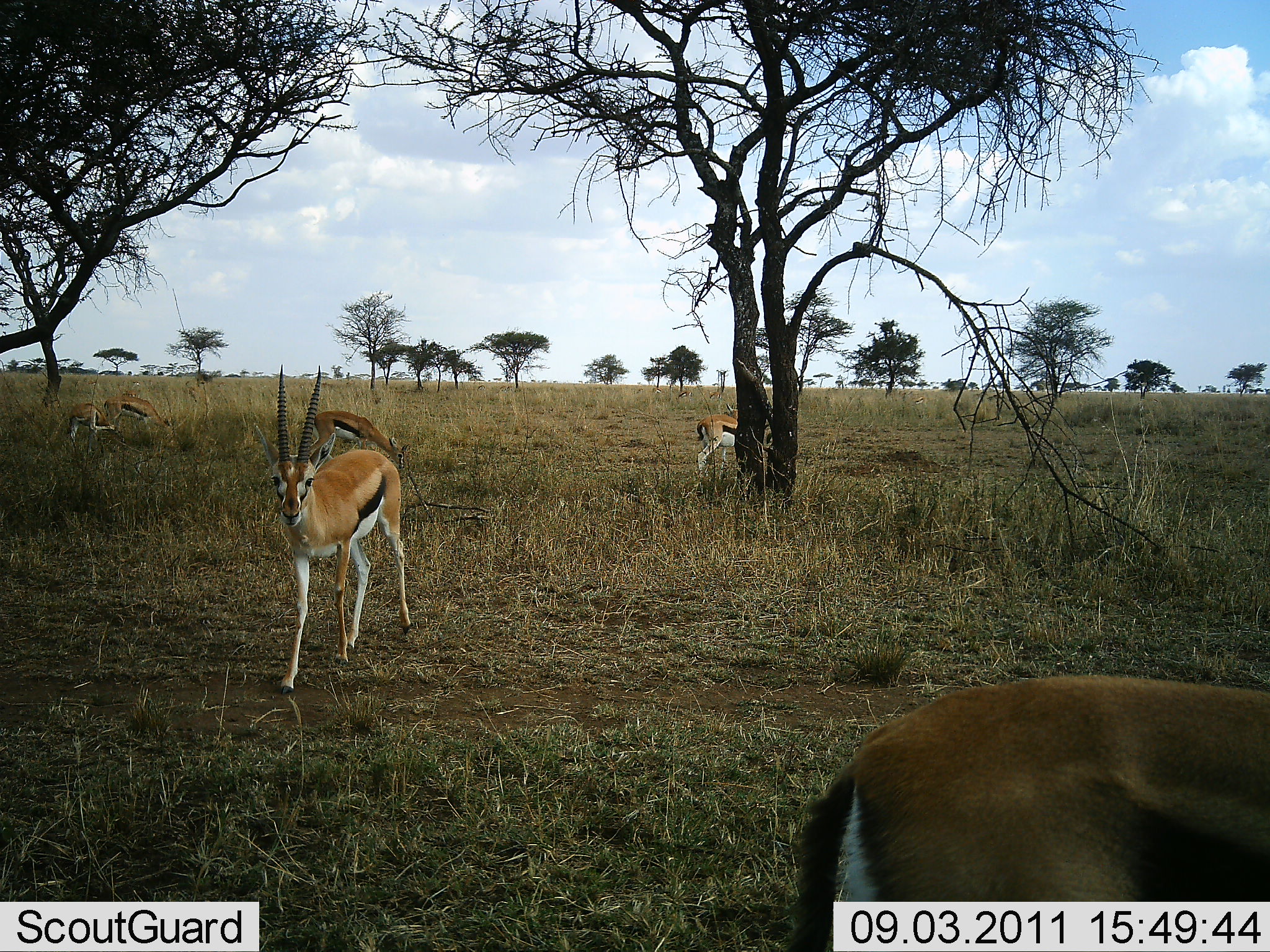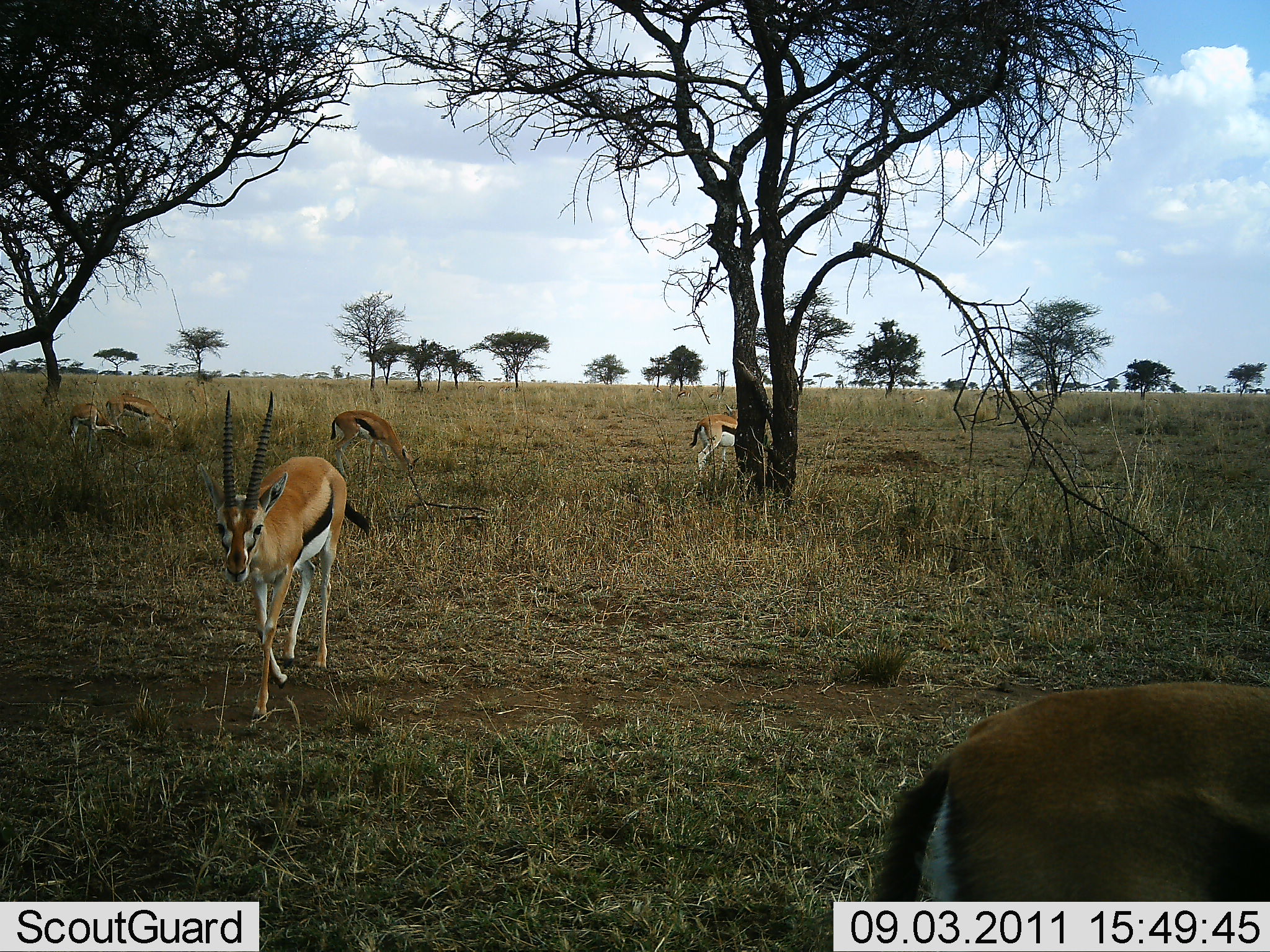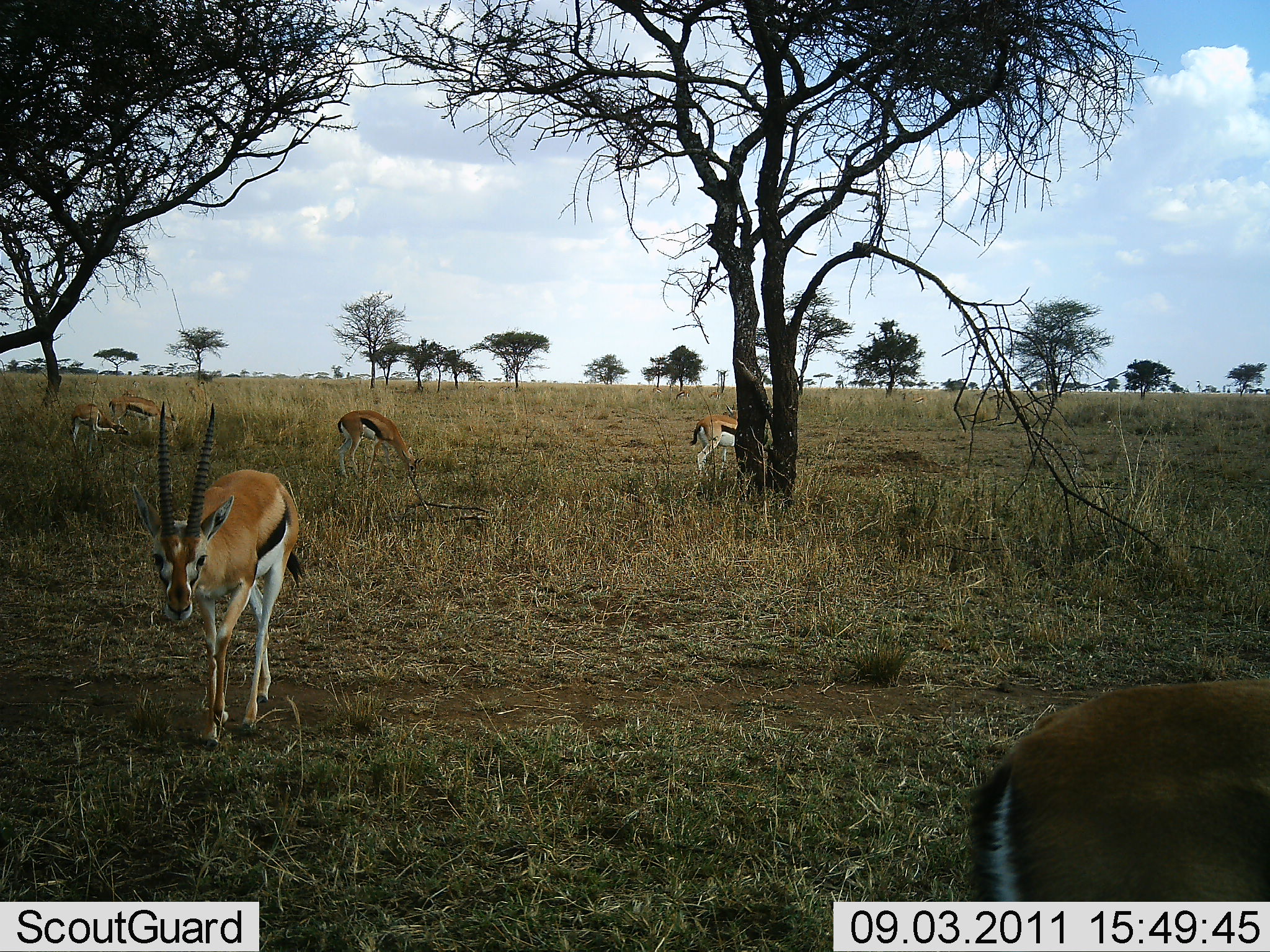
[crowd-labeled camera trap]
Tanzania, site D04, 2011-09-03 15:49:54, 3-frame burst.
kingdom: Animalia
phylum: Chordata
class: Mammalia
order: Artiodactyla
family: Bovidae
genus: Eudorcas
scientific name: Eudorcas thomsonii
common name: thomson's gazelle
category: gazellethomsons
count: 6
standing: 64%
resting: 7%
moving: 86%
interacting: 0%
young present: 0%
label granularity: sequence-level